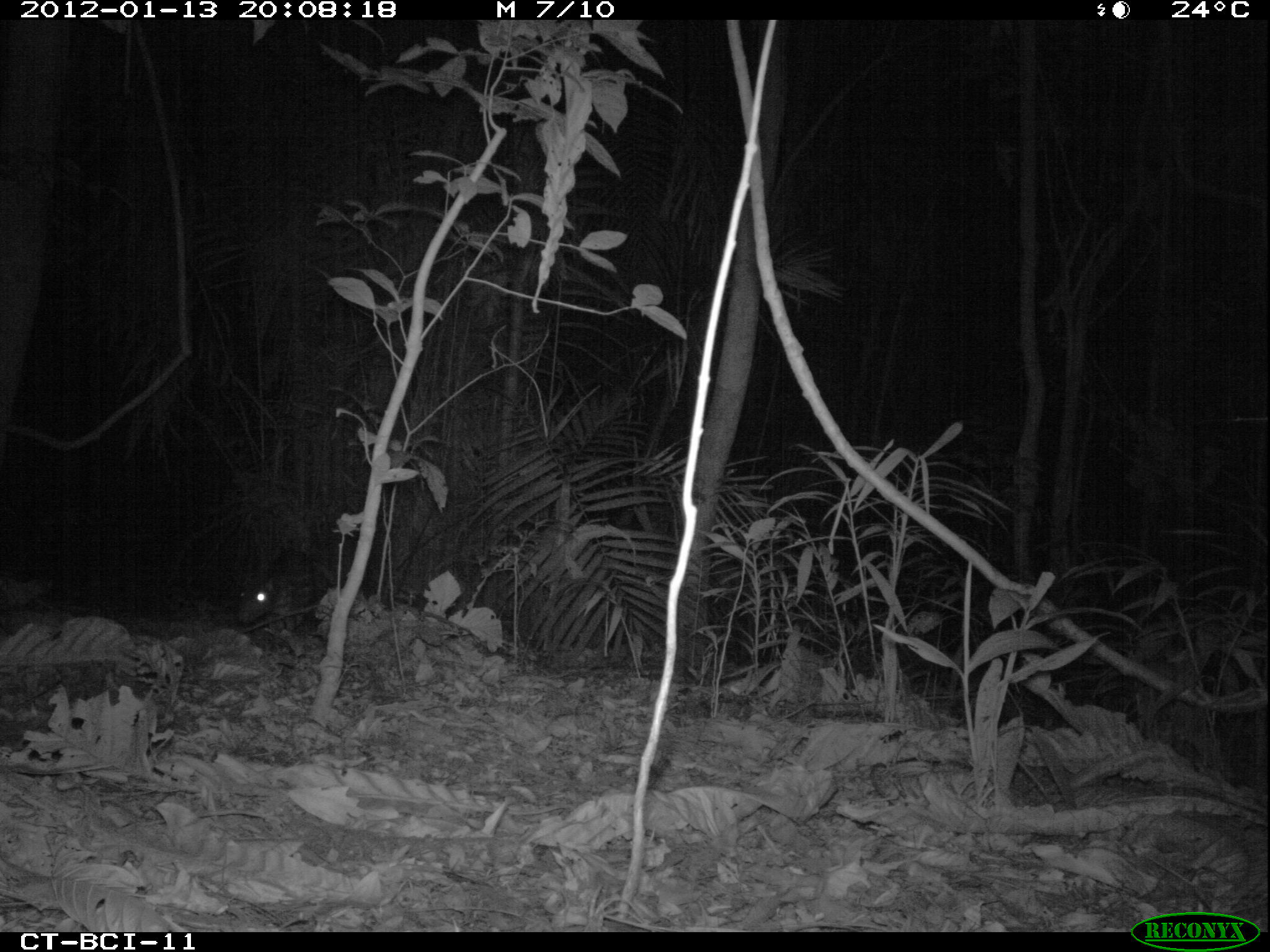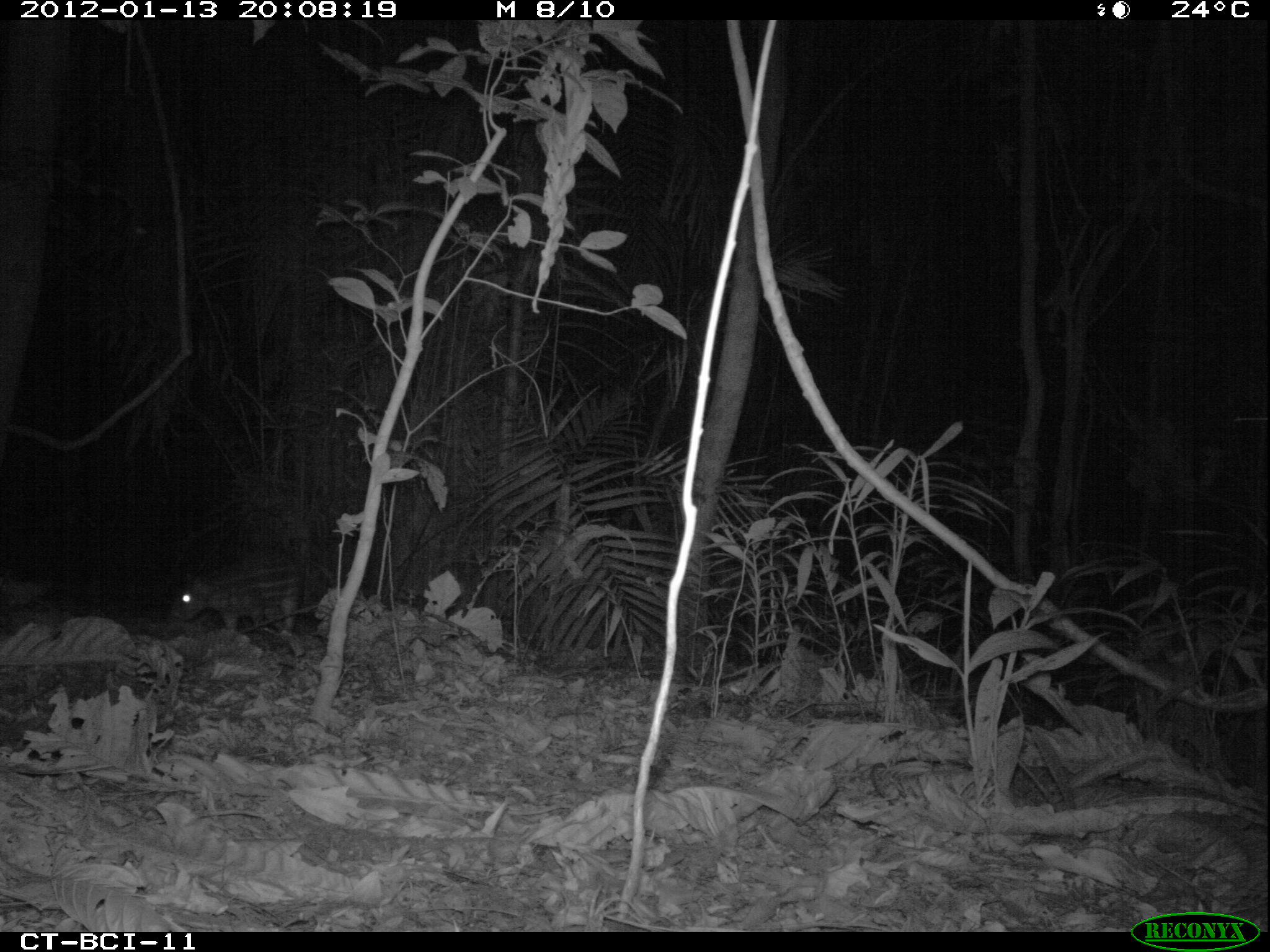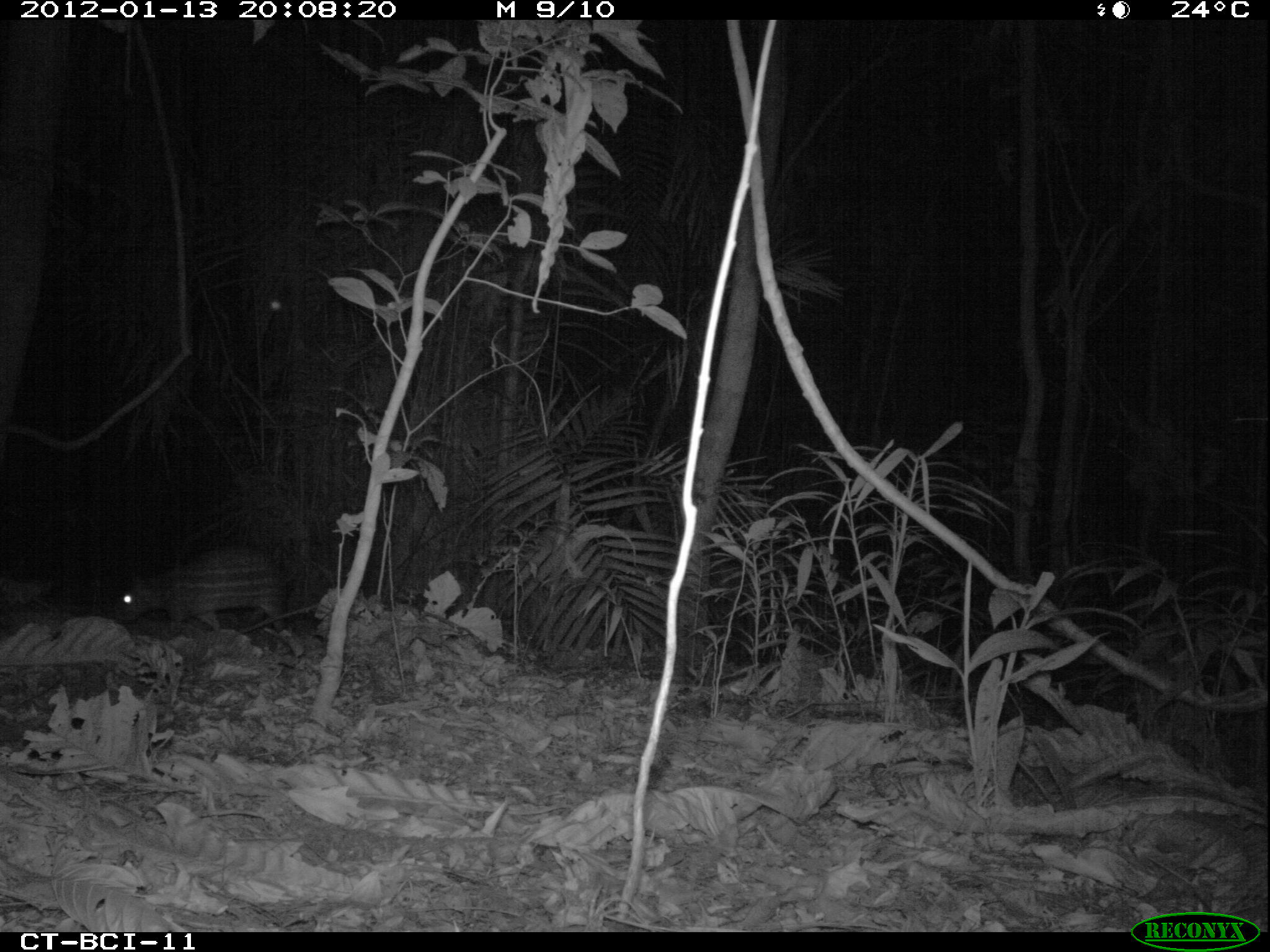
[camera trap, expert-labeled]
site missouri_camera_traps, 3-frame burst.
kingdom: Animalia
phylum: Chordata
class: Mammalia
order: Rodentia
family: Cuniculidae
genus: Cuniculus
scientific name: Cuniculus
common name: paca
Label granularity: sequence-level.